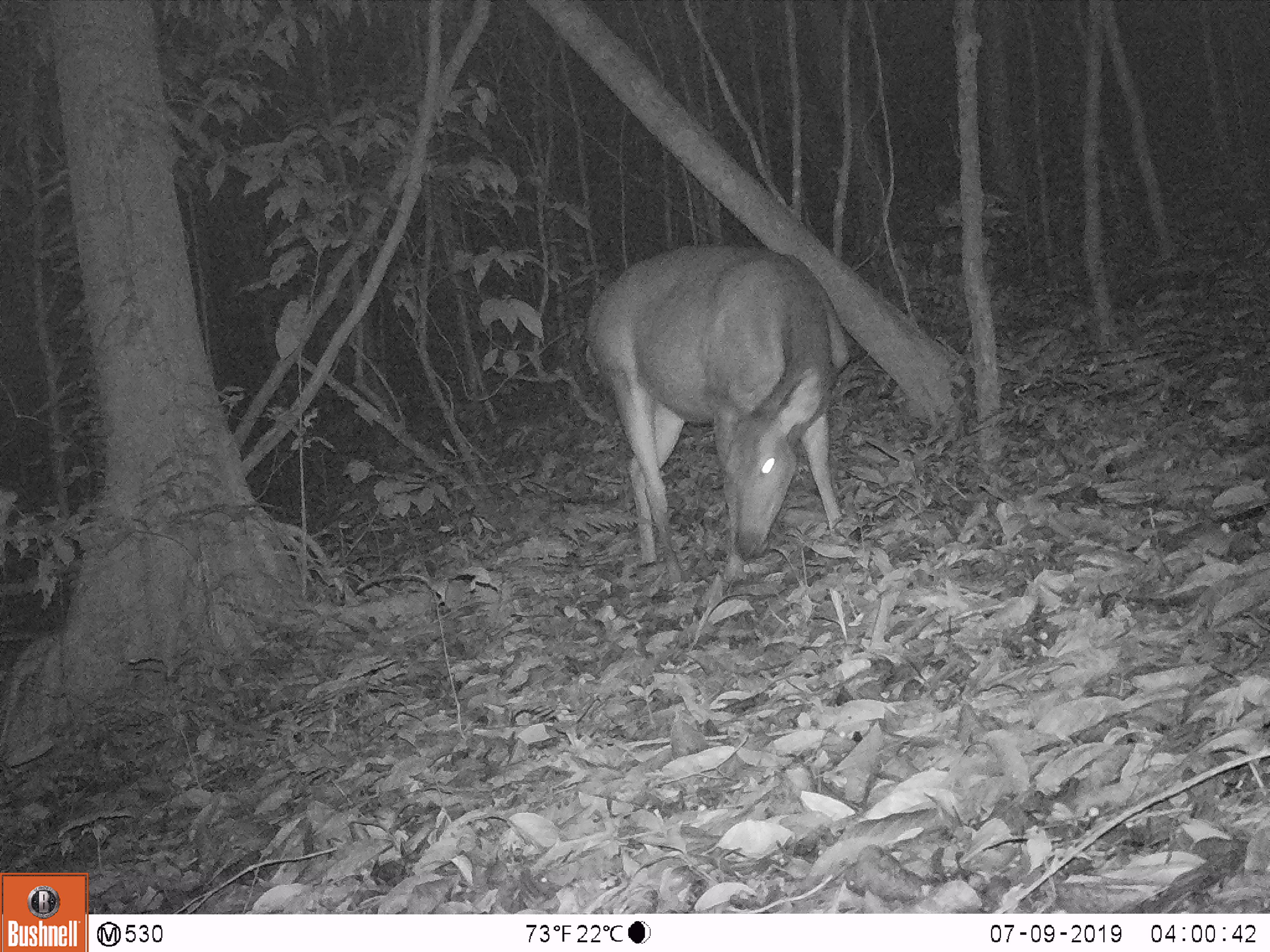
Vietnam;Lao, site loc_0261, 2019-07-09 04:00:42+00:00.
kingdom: Animalia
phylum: Chordata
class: Mammalia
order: Artiodactyla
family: Cervidae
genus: Rusa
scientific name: Rusa unicolor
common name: sambar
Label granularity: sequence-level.